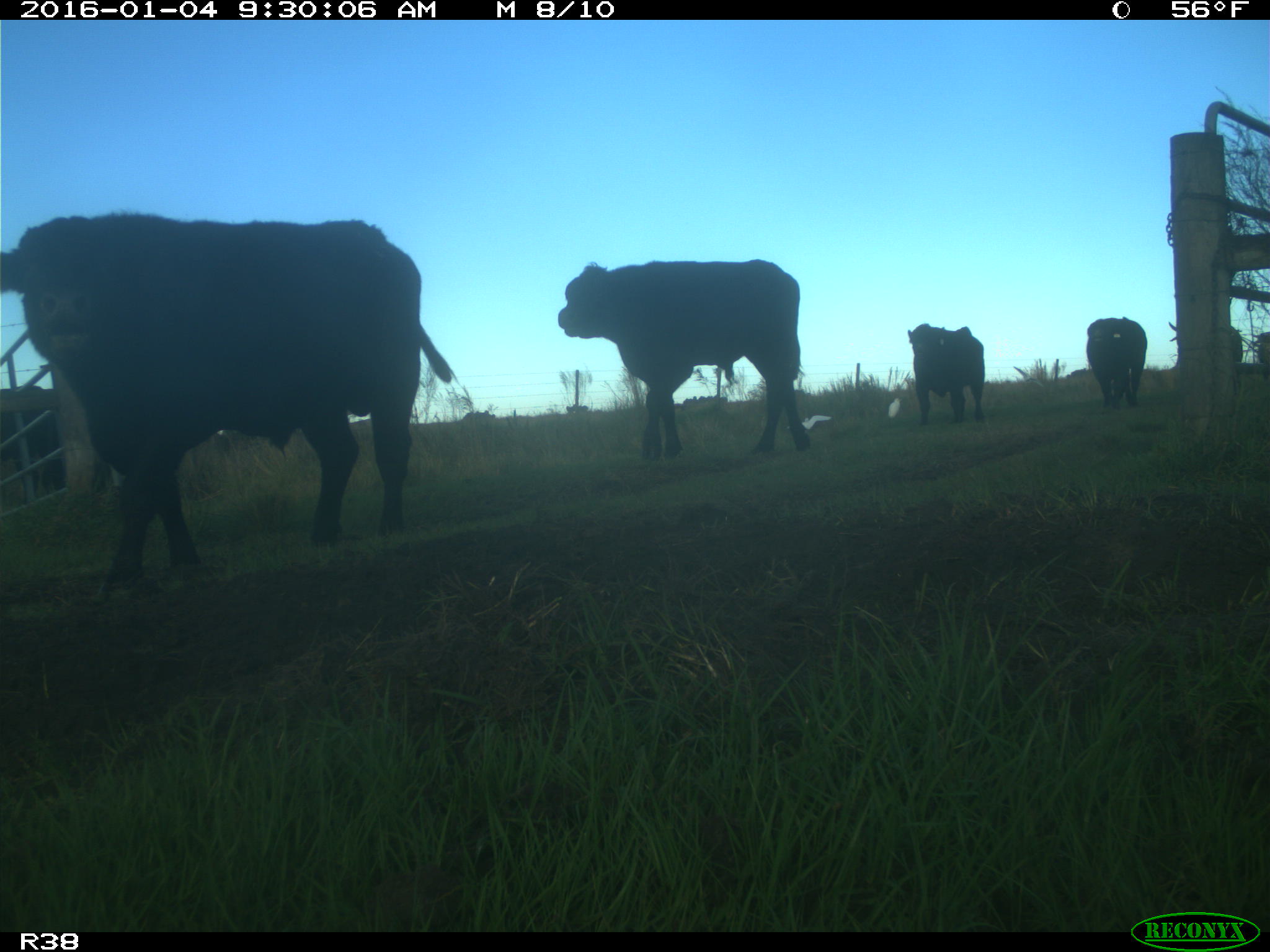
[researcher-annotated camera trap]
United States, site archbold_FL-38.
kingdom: Animalia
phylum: Chordata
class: Mammalia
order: Artiodactyla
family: Bovidae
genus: Bos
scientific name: Bos taurus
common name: domestic cow